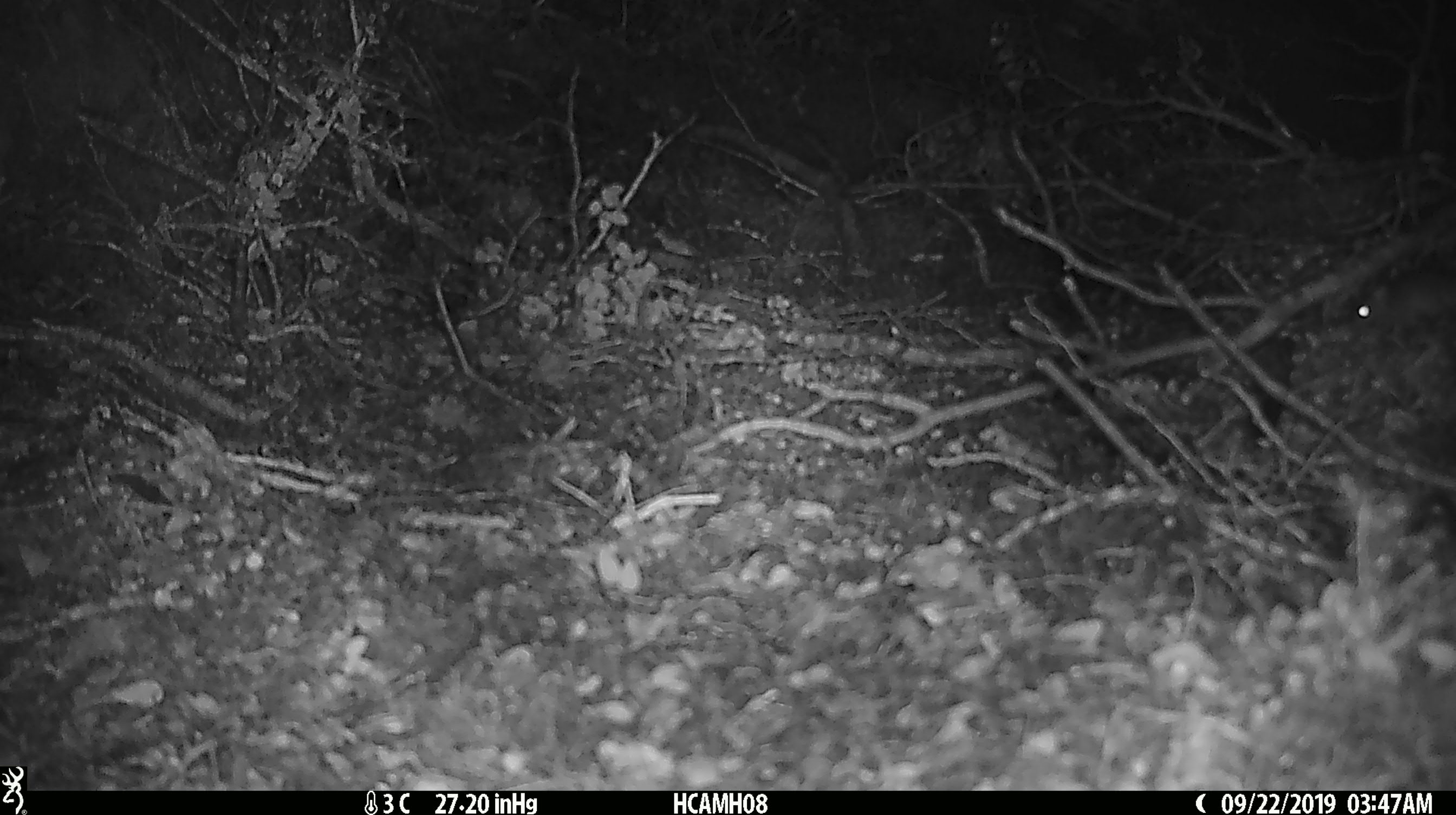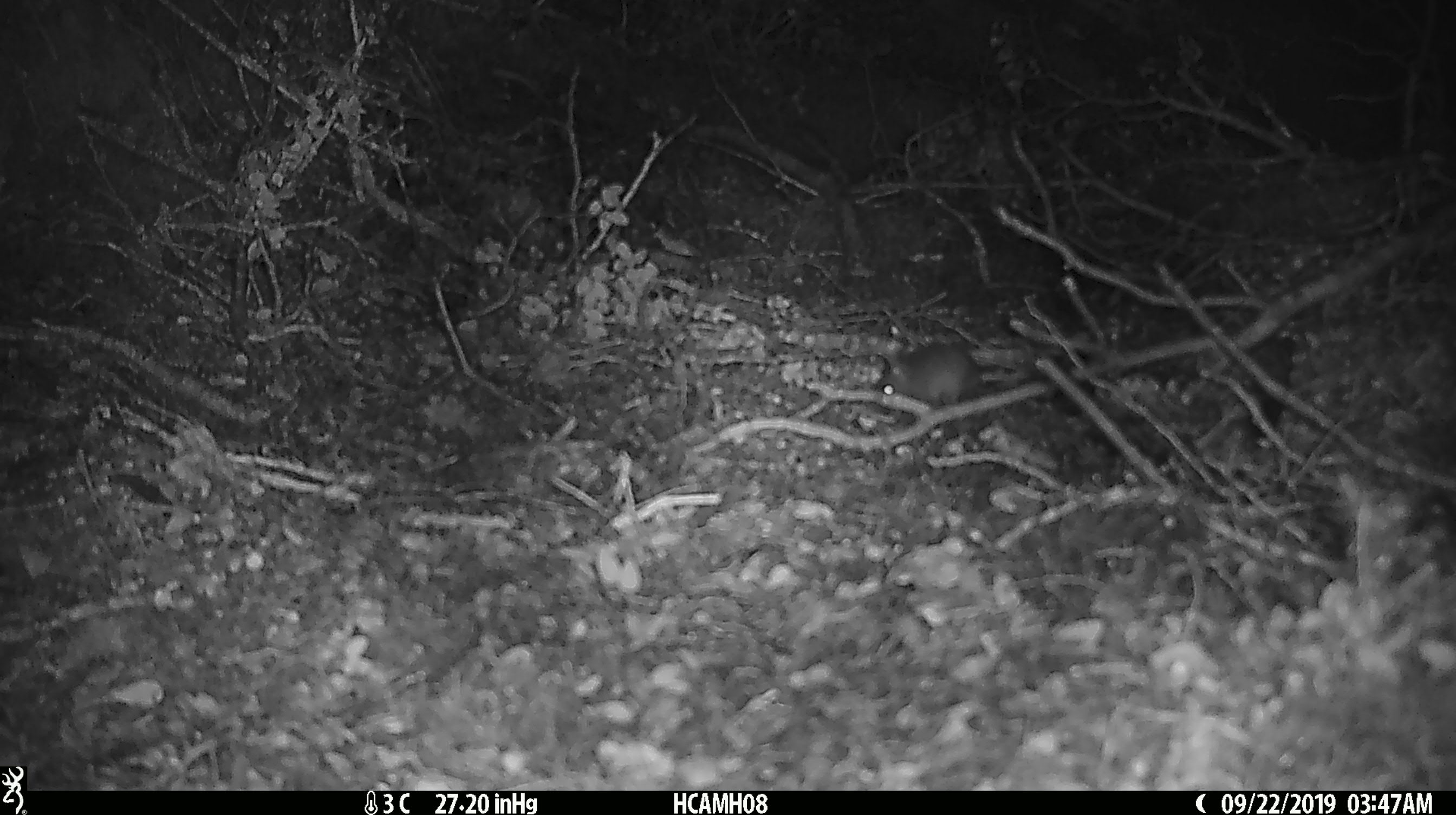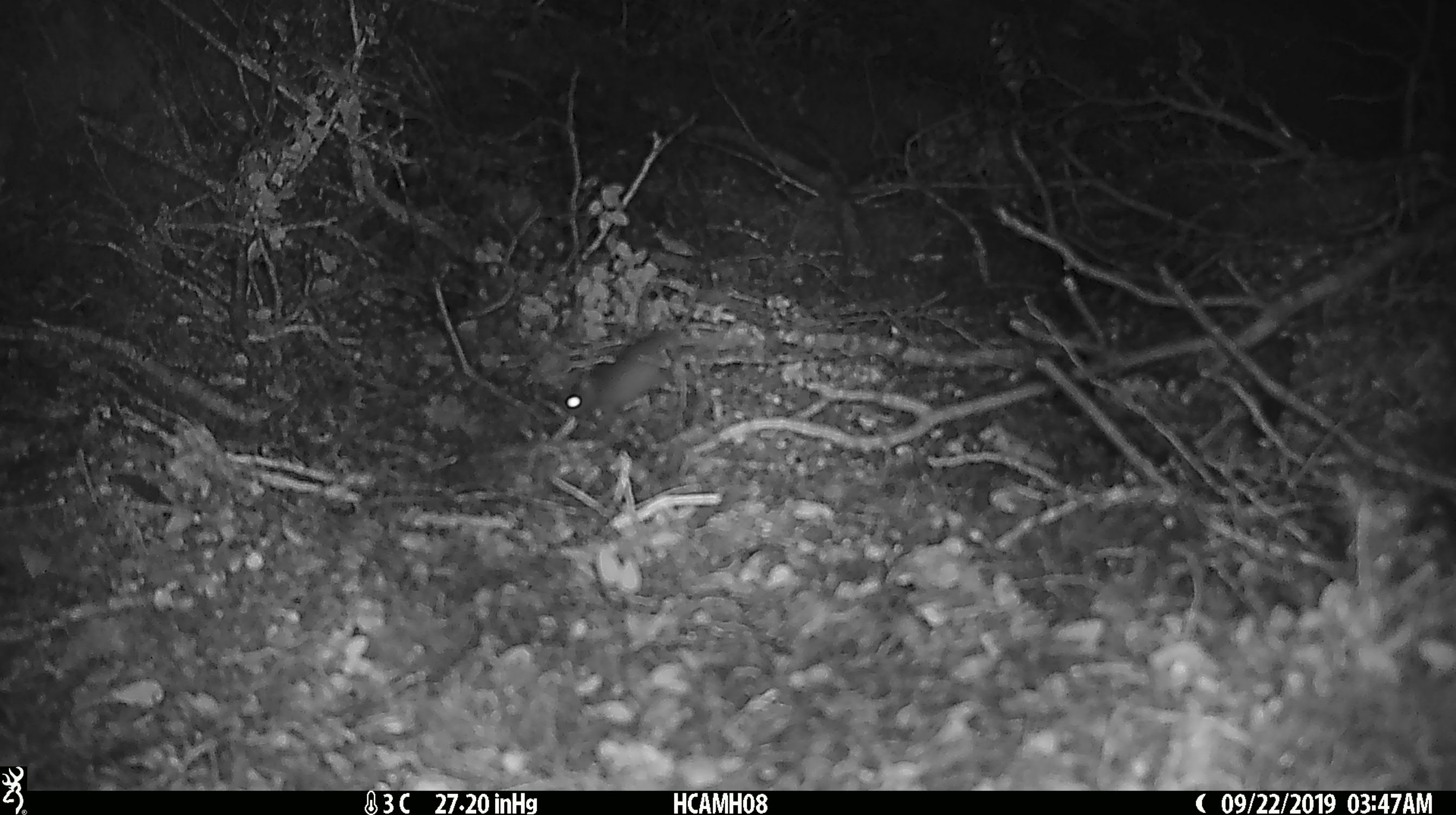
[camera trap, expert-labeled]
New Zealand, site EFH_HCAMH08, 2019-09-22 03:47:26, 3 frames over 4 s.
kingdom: Animalia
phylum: Chordata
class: Mammalia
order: Rodentia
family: Muridae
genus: Mus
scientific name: Mus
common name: mouse